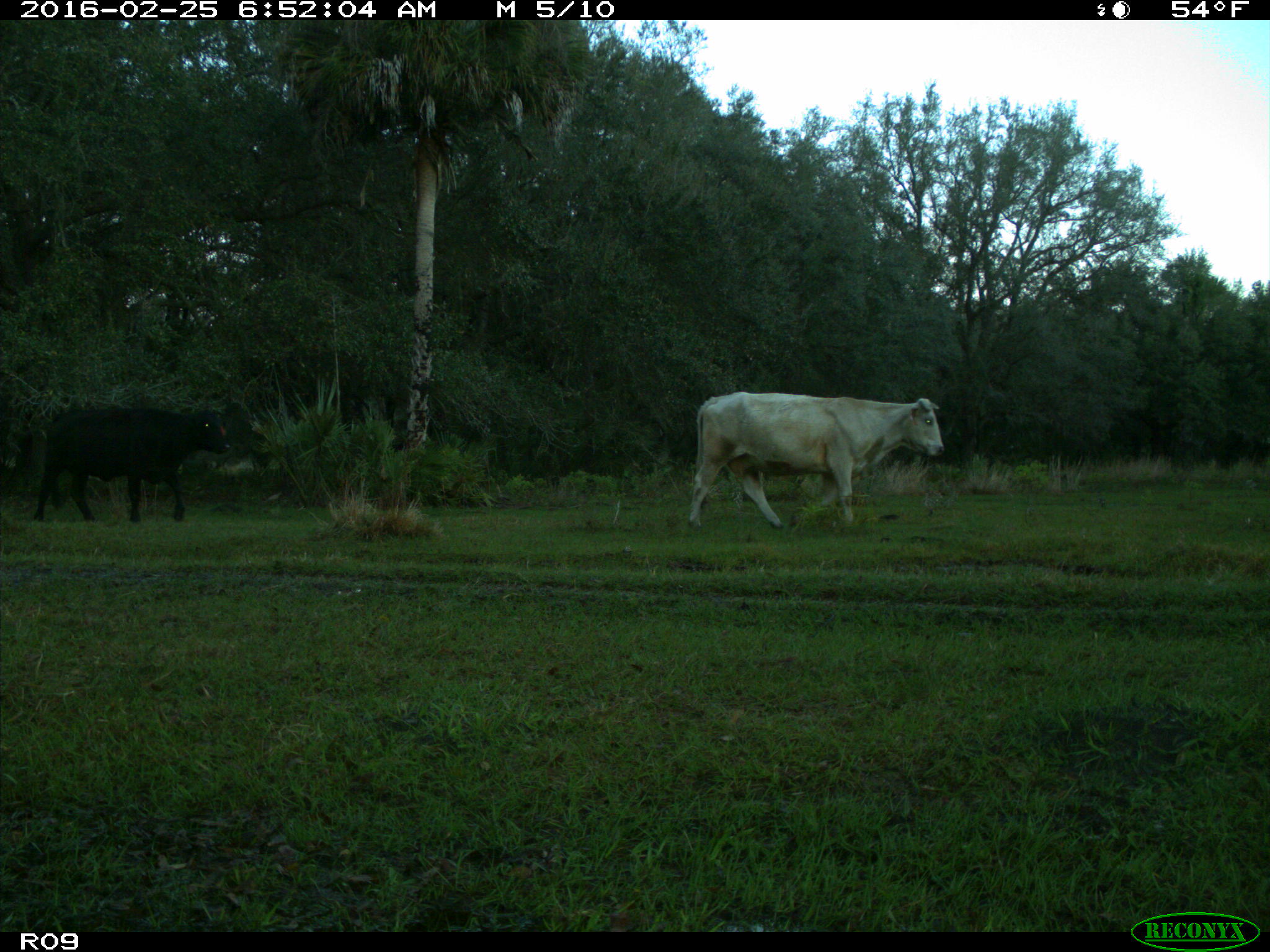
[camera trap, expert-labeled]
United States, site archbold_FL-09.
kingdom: Animalia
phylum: Chordata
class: Mammalia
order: Artiodactyla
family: Bovidae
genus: Bos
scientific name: Bos taurus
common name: domestic cow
Bos taurus (domestic cow).